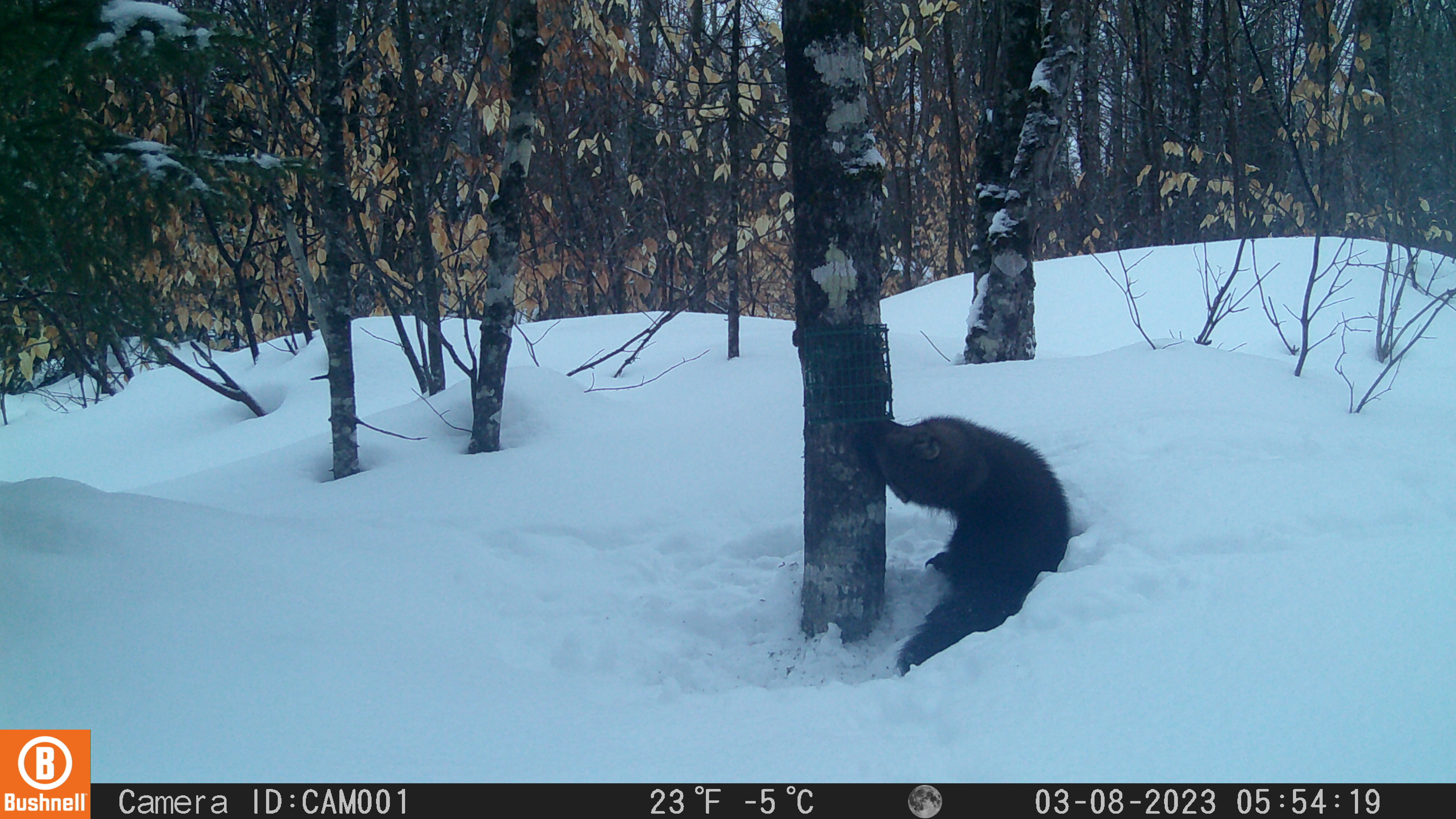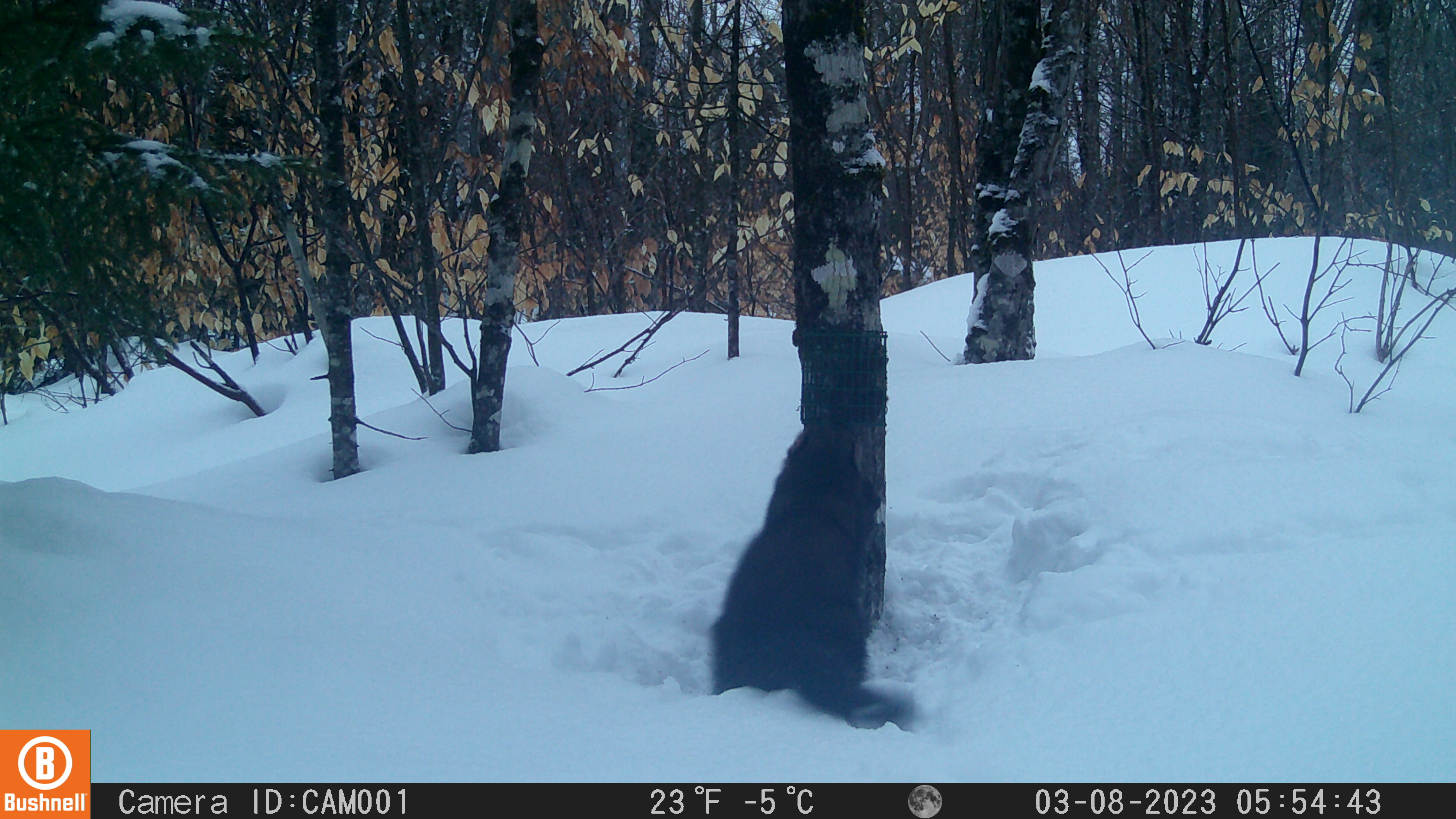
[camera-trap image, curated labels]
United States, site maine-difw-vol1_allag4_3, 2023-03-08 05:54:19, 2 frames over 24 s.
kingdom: Animalia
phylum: Chordata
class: Mammalia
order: Carnivora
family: Mustelidae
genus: Pekania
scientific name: Pekania pennanti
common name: fisher